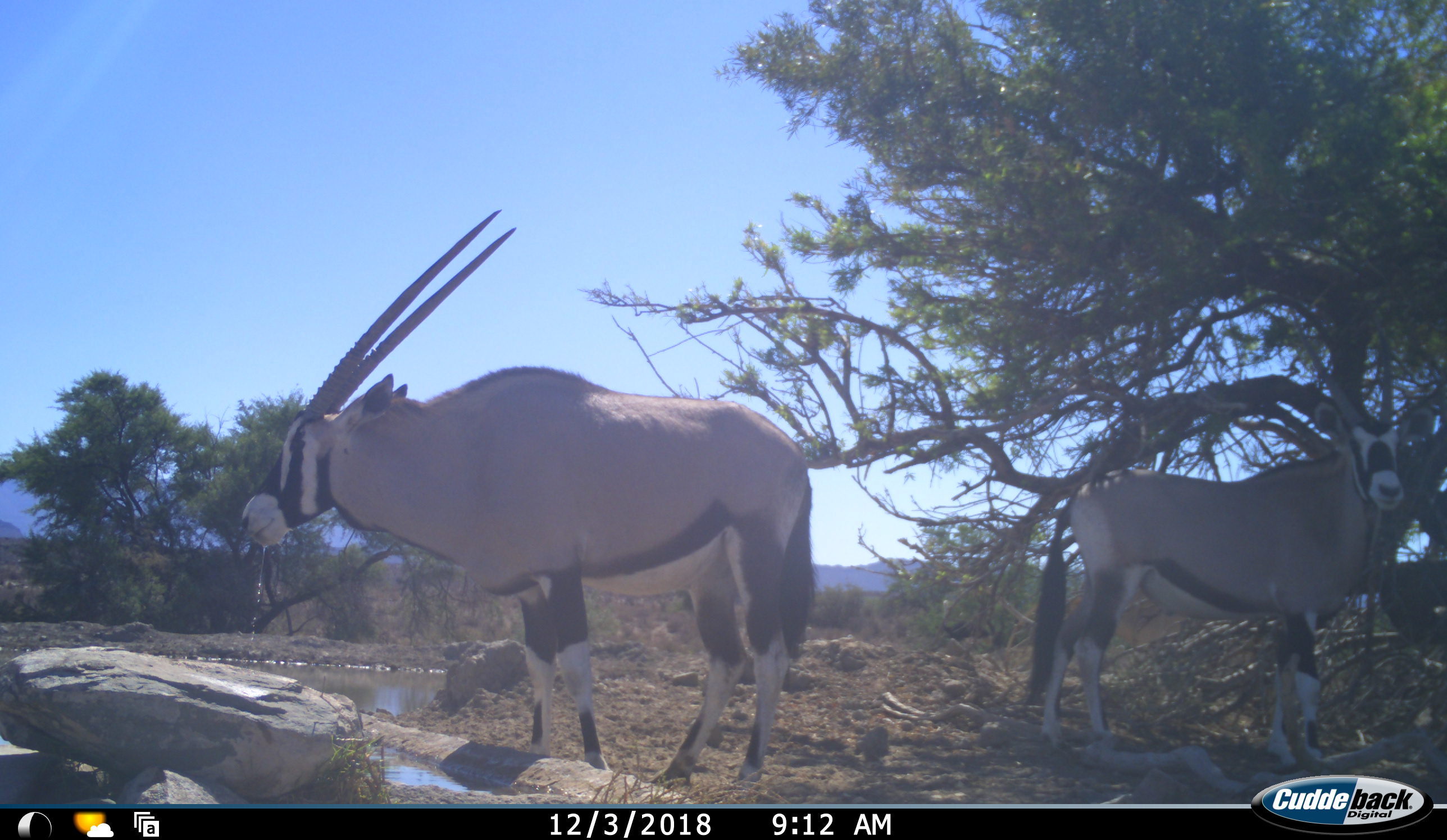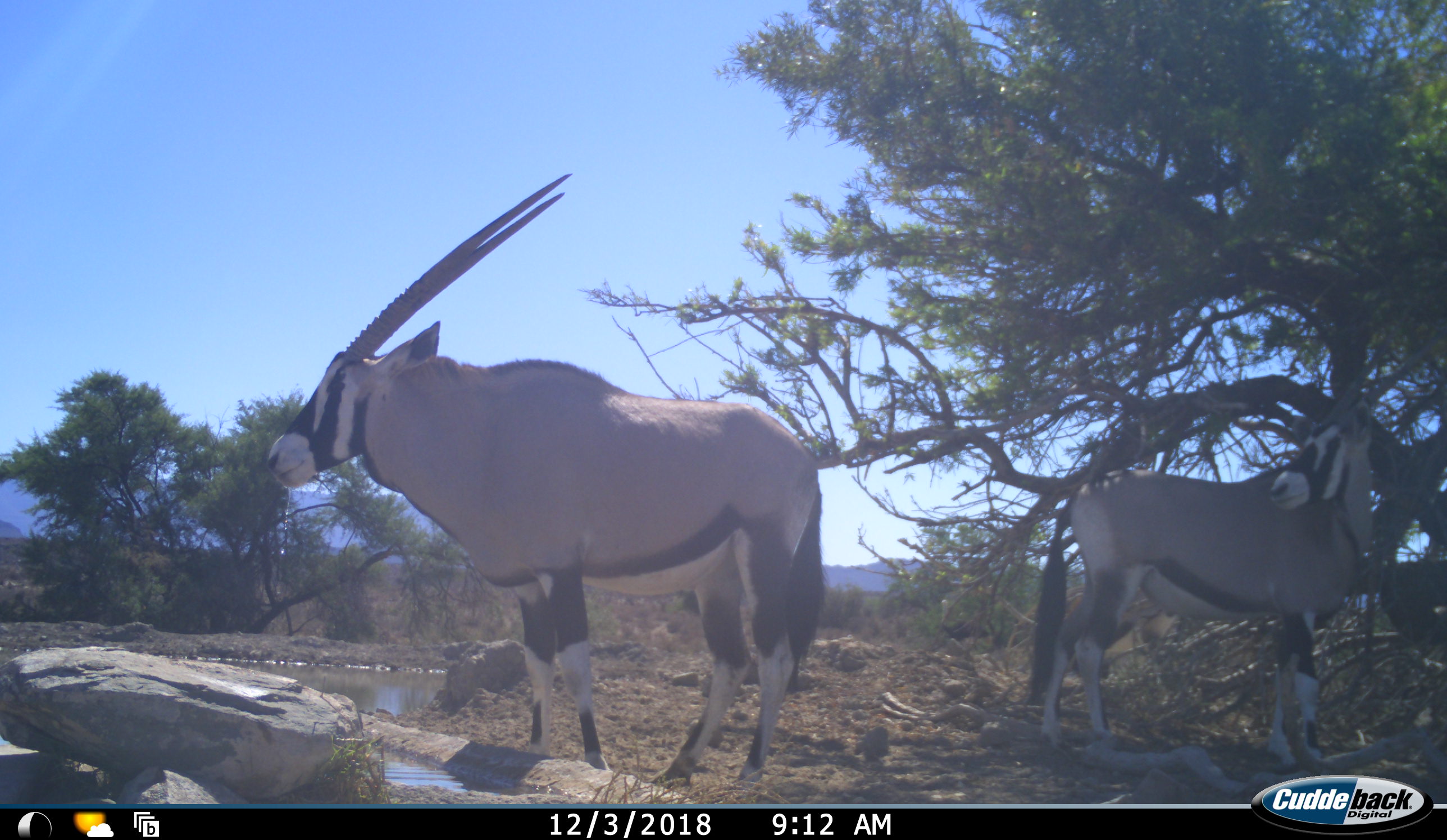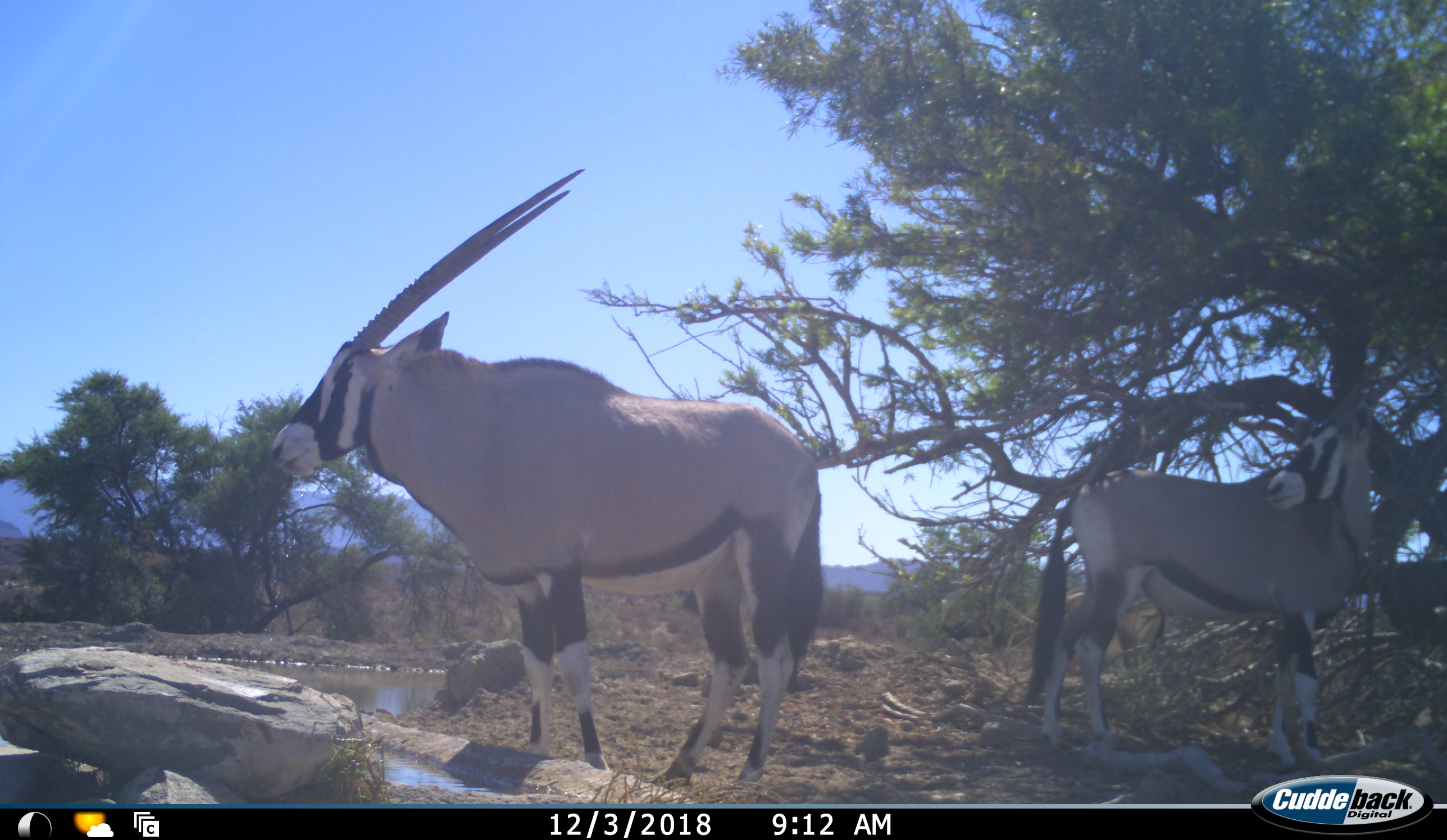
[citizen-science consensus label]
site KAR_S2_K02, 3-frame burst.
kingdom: Animalia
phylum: Chordata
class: Mammalia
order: Artiodactyla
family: Bovidae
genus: Oryx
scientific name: Oryx gazella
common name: gemsbok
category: oryx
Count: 2.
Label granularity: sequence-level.